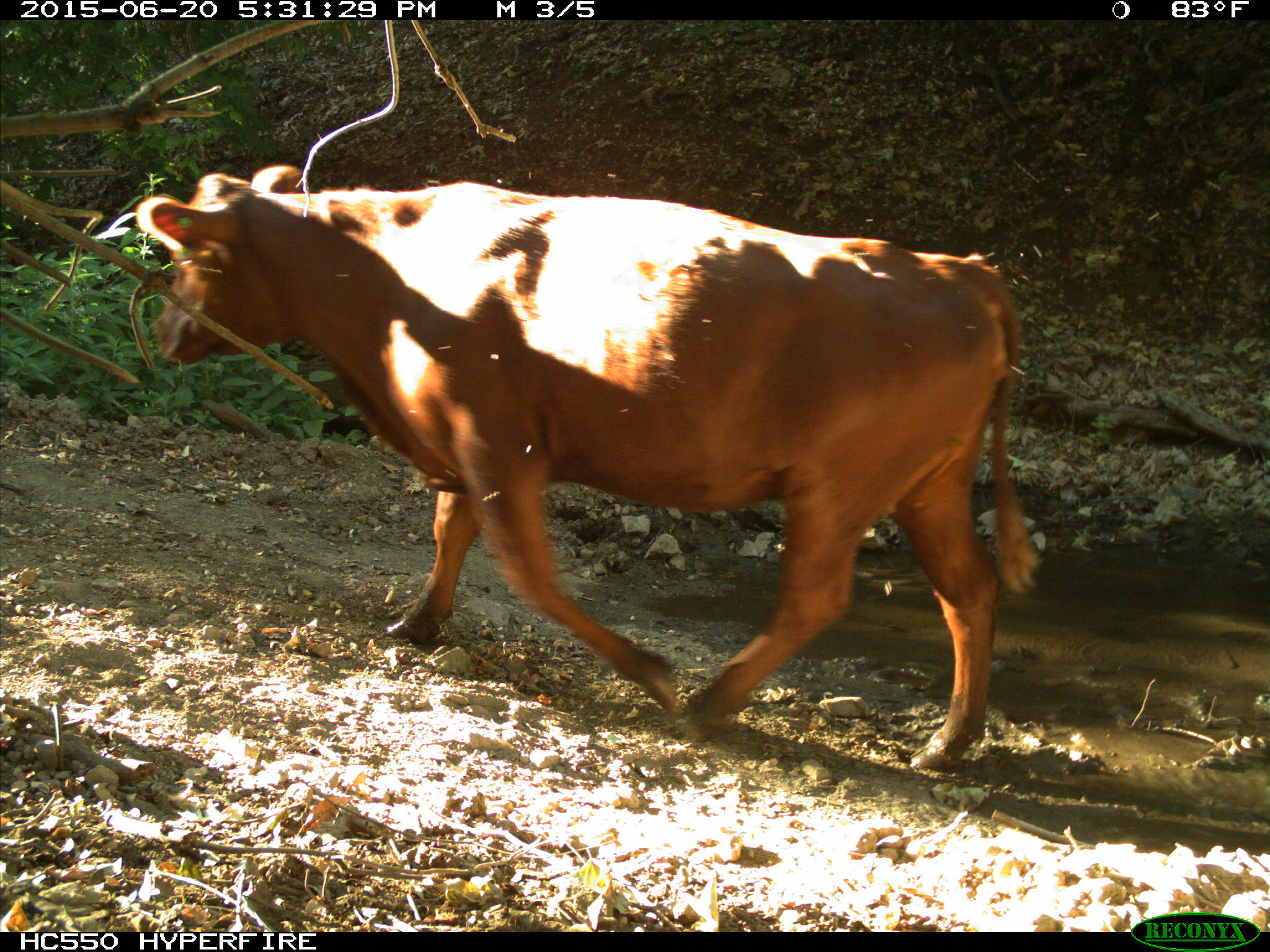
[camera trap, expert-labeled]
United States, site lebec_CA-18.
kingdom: Animalia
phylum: Chordata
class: Mammalia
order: Artiodactyla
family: Bovidae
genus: Bos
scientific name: Bos taurus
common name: domestic cow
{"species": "Bos taurus (domestic cow)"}